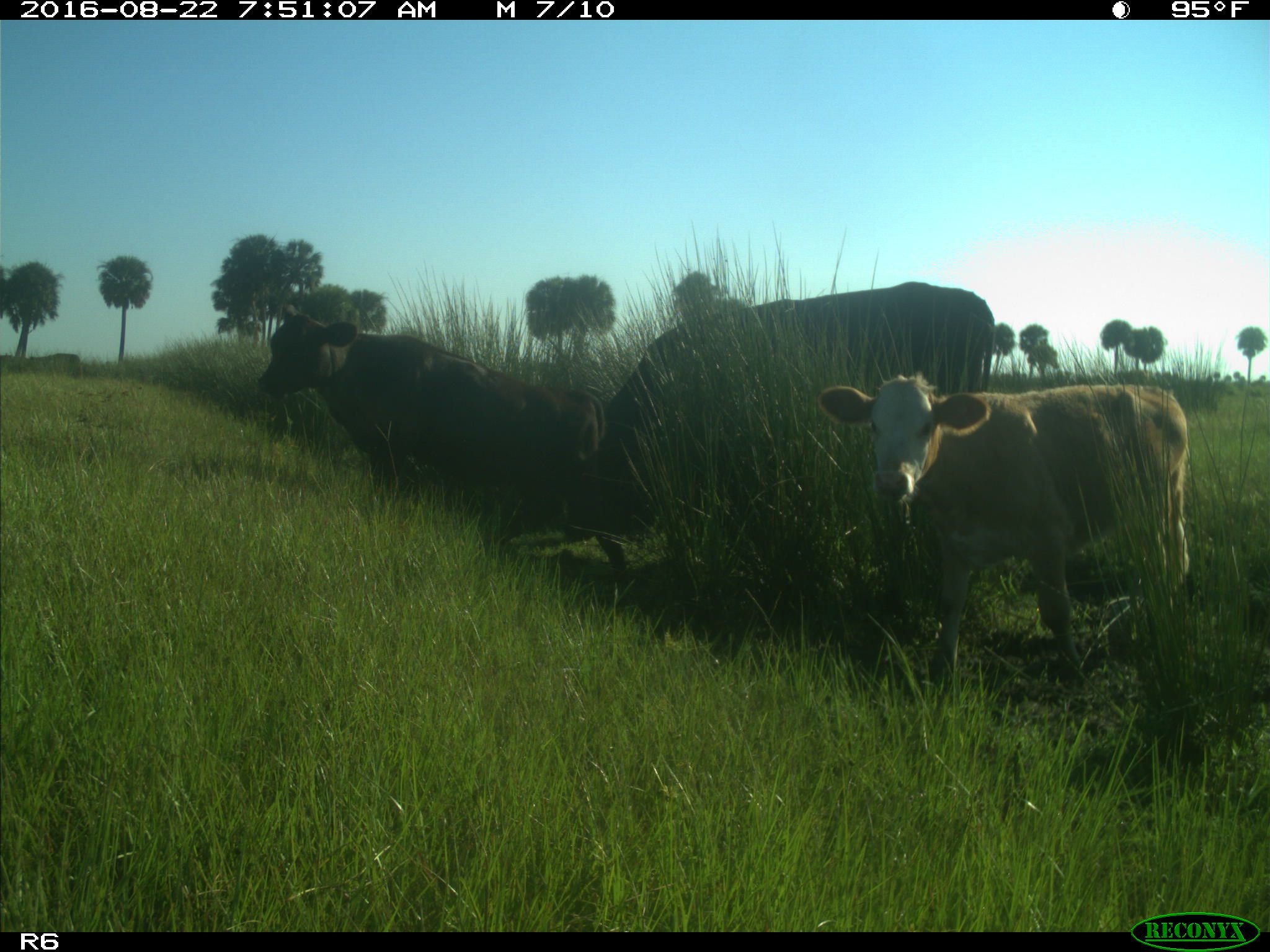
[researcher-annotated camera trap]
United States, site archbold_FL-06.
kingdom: Animalia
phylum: Chordata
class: Mammalia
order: Artiodactyla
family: Bovidae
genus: Bos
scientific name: Bos taurus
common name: domestic cow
Bos taurus (domestic cow).